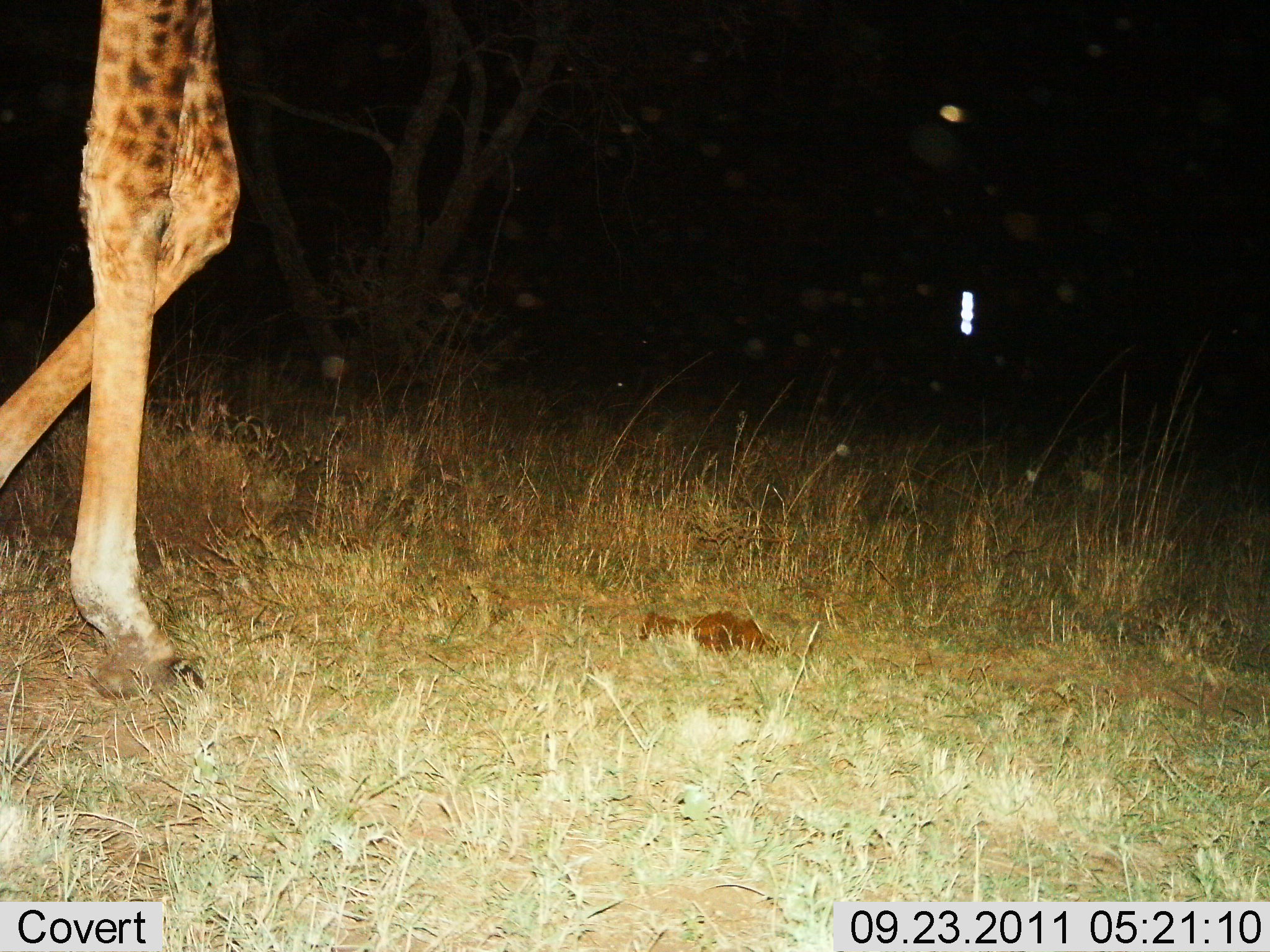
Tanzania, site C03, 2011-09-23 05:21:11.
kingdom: Animalia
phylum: Chordata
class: Mammalia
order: Artiodactyla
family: Giraffidae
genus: Giraffa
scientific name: Giraffa camelopardalis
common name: giraffe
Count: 1.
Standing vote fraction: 21%.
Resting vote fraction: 0%.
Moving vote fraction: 79%.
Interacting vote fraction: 0%.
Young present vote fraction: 0%.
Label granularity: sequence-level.